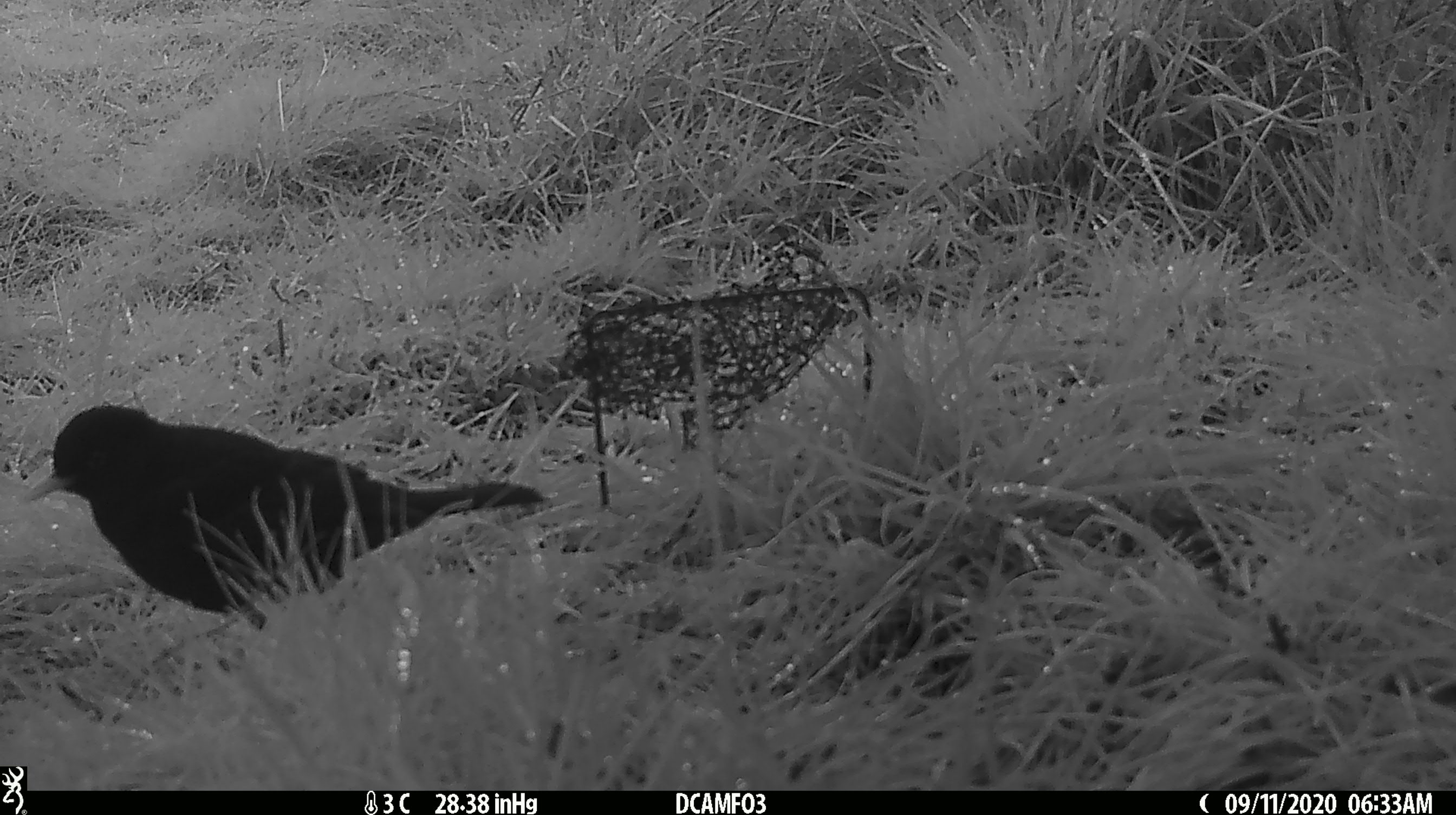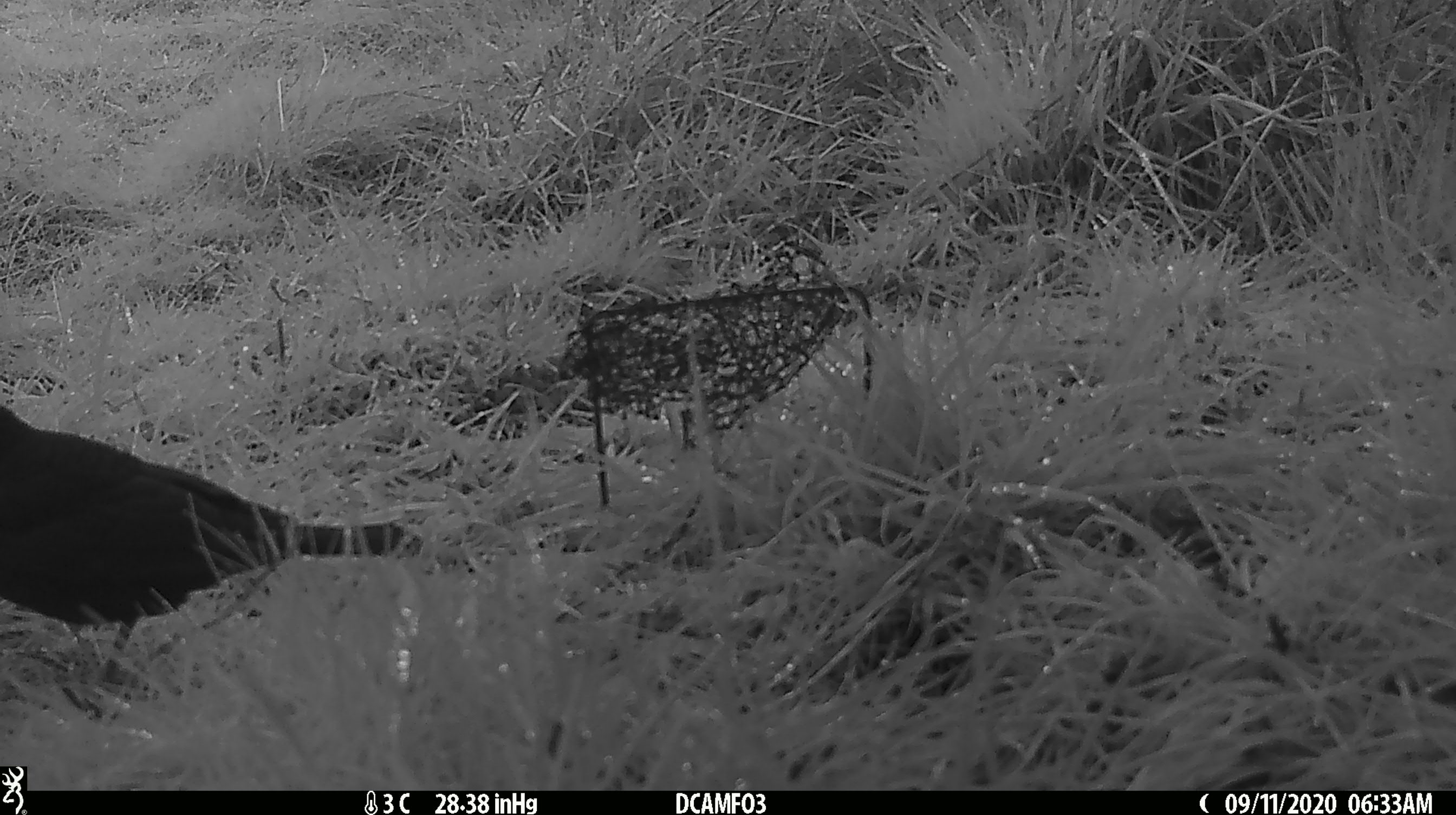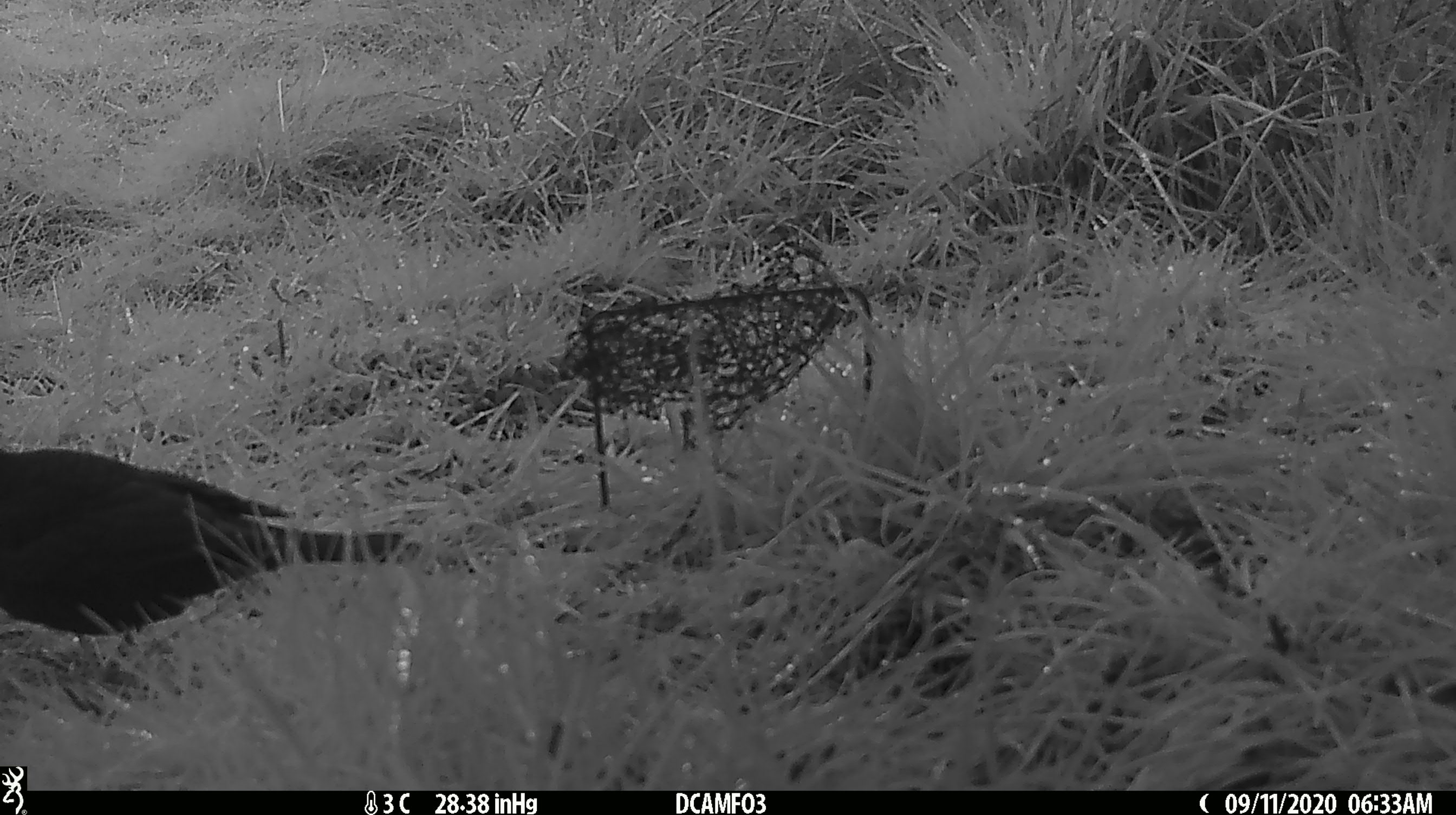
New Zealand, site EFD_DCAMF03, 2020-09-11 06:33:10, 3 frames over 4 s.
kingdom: Animalia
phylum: Chordata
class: Aves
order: Passeriformes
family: Turdidae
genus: Turdus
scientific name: Turdus merula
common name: eurasian blackbird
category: blackbird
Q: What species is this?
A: Blackbird (eurasian blackbird) (Turdus merula).